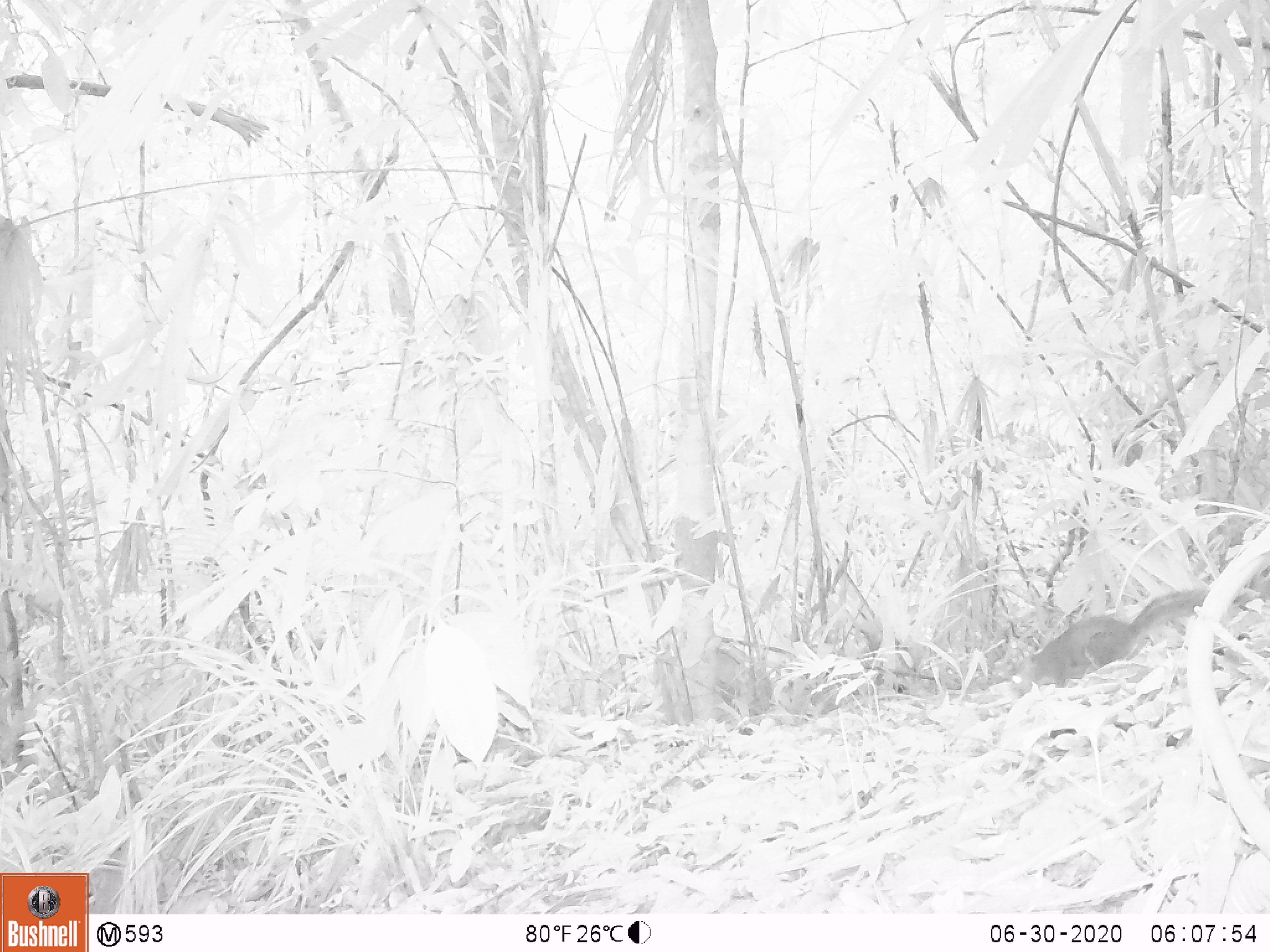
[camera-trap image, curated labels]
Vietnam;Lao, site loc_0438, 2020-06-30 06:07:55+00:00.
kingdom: Animalia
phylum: Chordata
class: Mammalia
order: Rodentia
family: Sciuridae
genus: Dremomys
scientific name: Dremomys rufigenis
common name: red-cheeked squirrel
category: red cheeked squirrel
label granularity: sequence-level